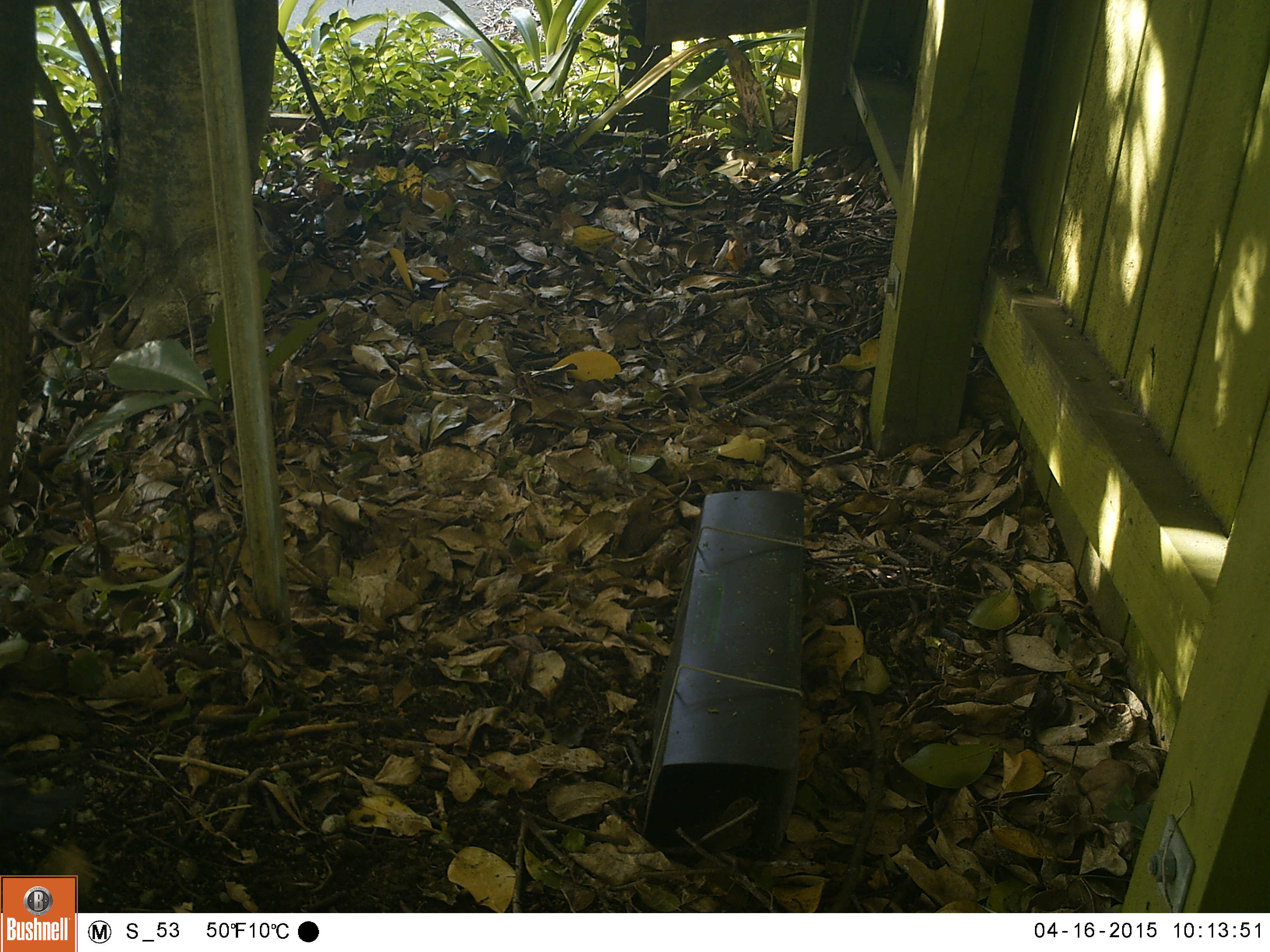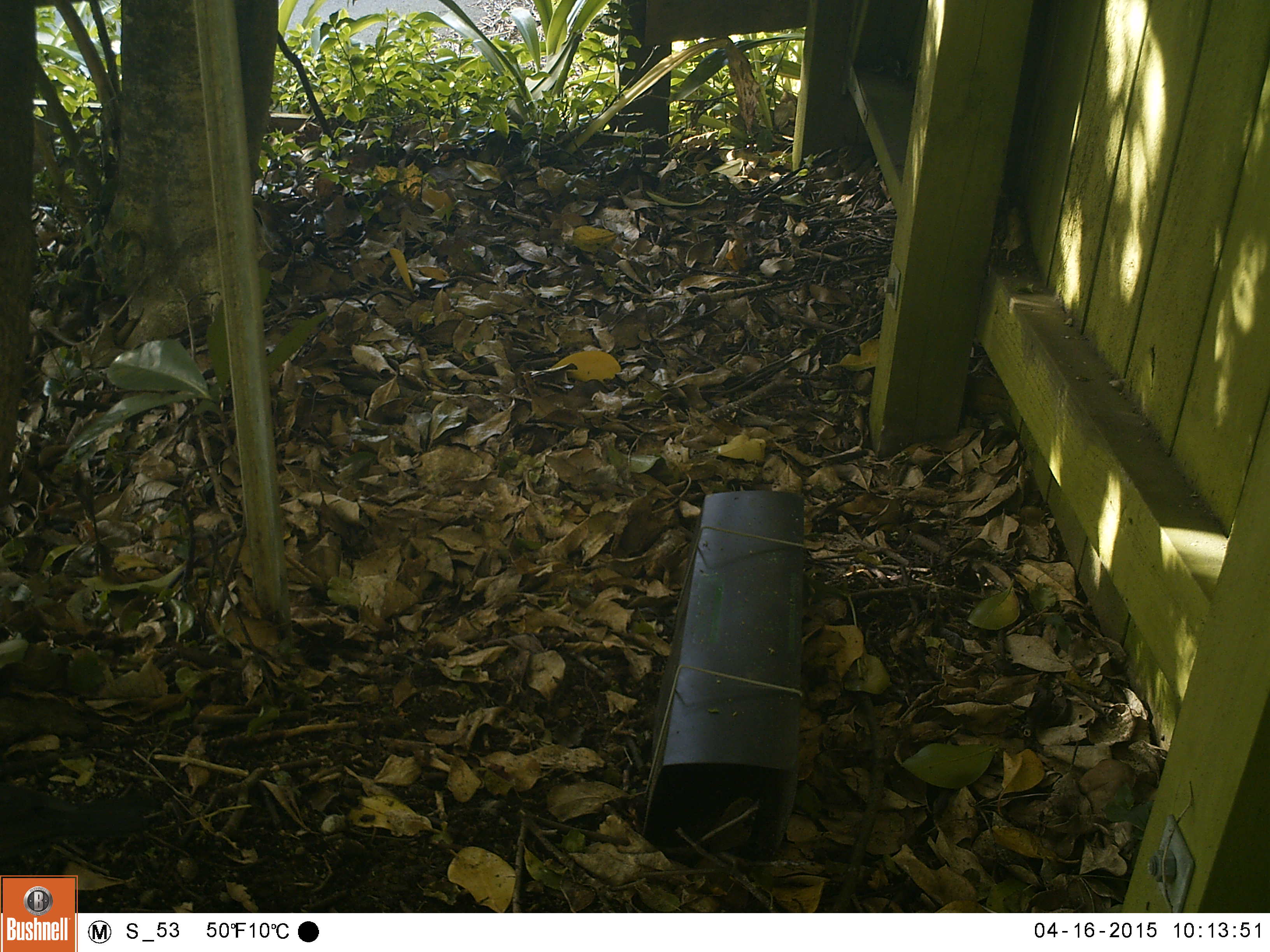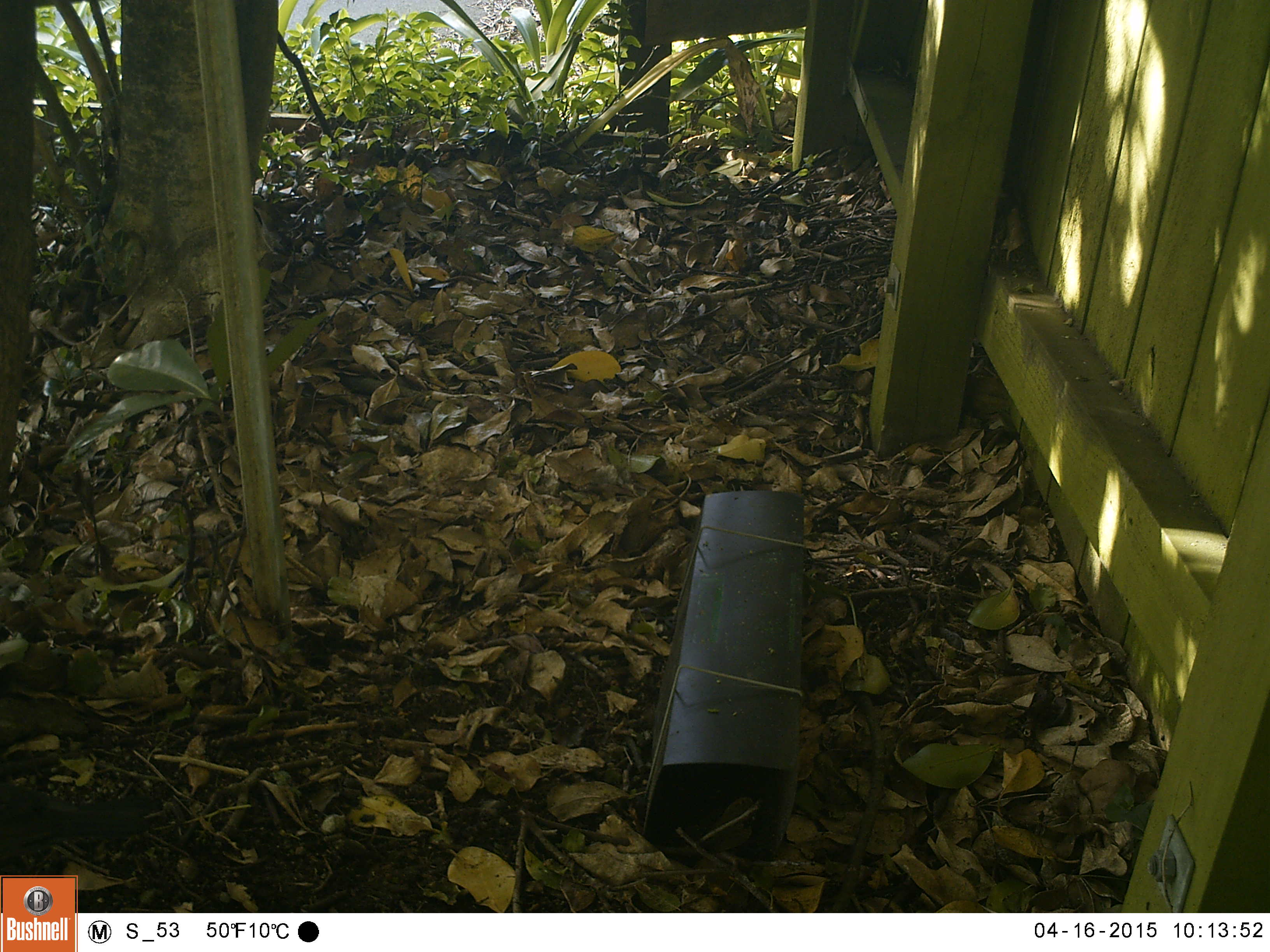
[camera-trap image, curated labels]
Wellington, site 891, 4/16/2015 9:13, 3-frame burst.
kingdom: Animalia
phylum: Chordata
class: Aves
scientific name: Aves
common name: bird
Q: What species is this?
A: Bird (Aves).